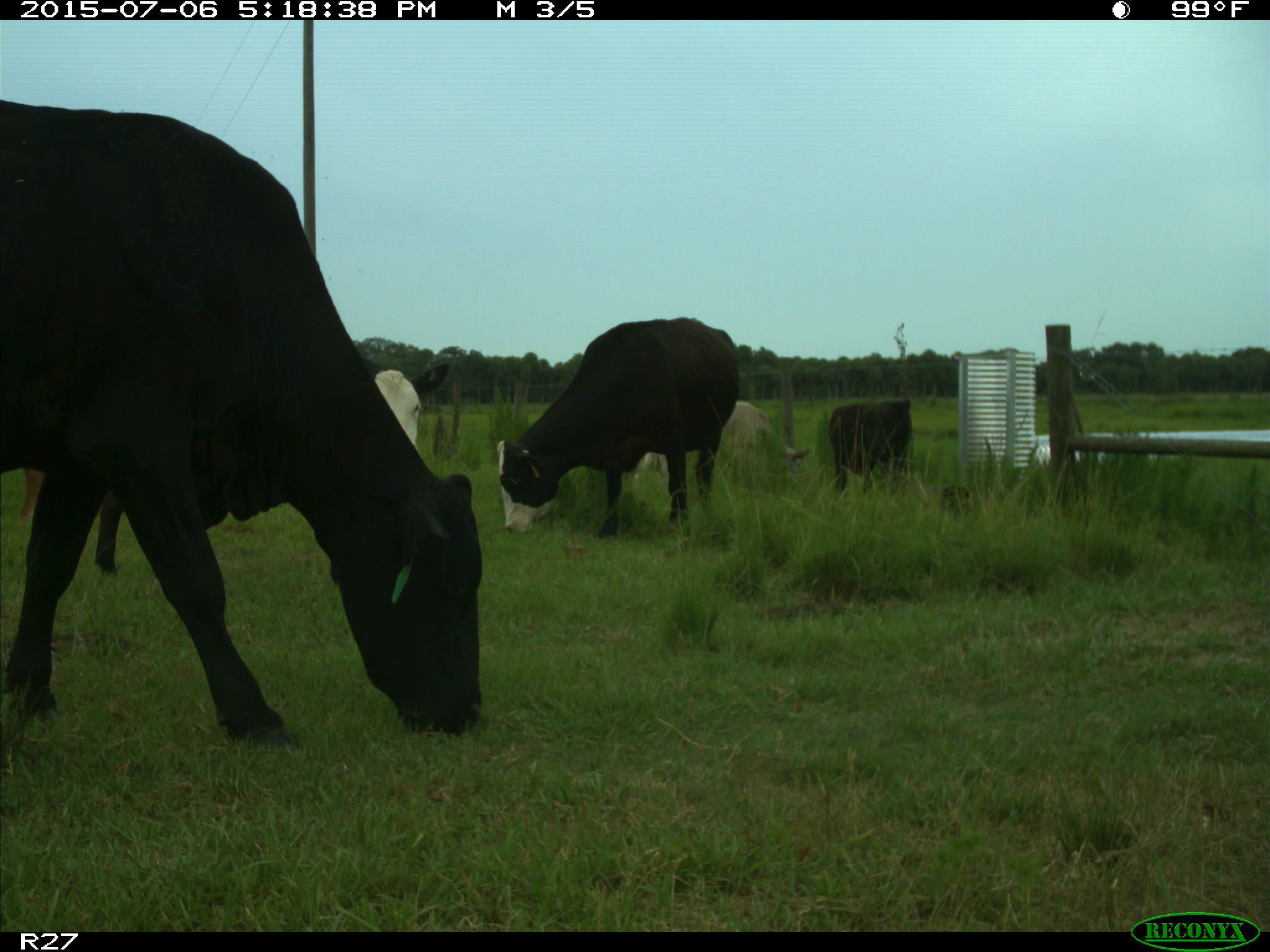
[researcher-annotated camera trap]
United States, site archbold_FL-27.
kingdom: Animalia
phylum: Chordata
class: Mammalia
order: Artiodactyla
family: Bovidae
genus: Bos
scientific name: Bos taurus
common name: domestic cow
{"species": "Bos taurus (domestic cow)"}